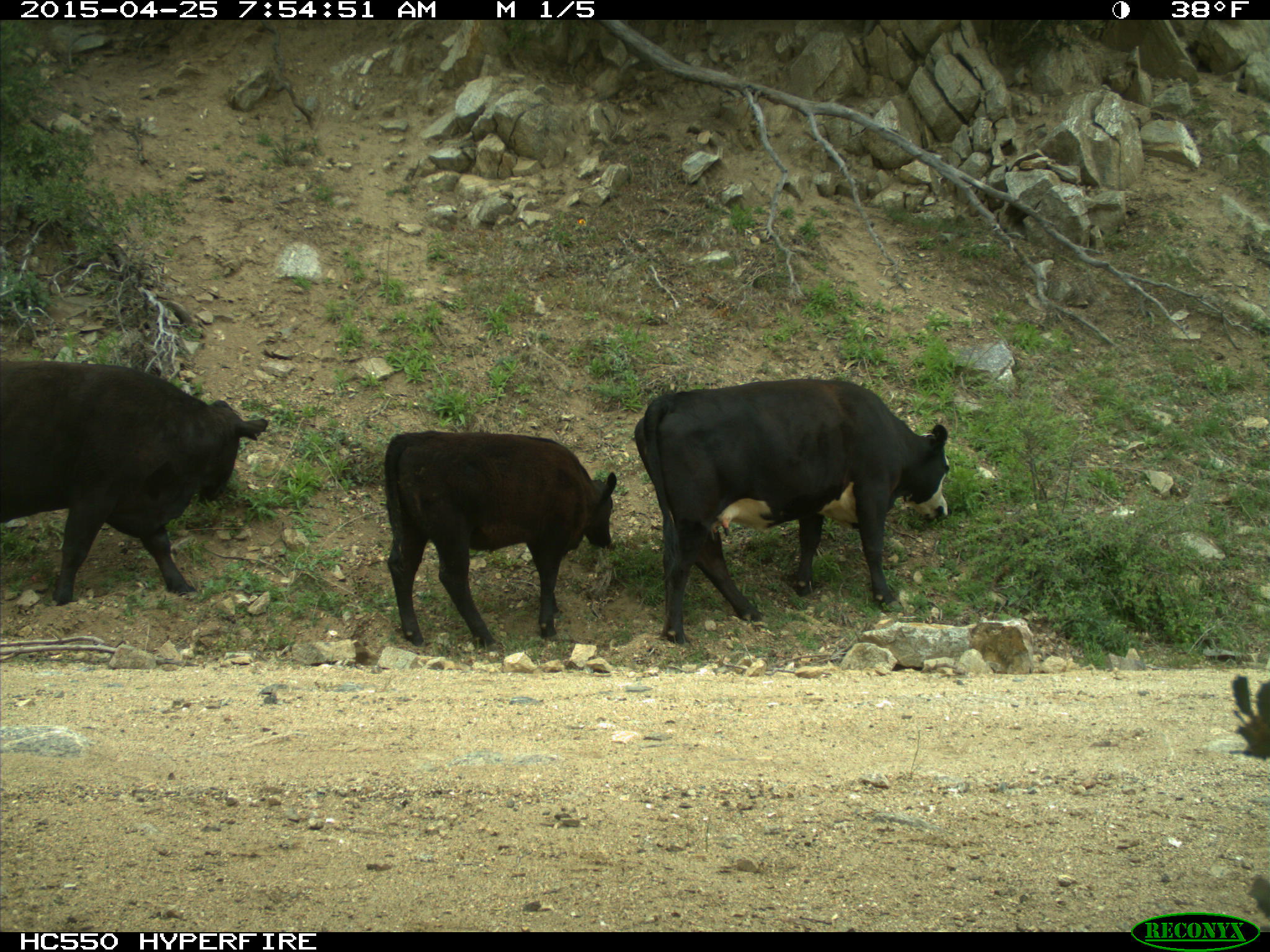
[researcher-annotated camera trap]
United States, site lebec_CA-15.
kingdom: Animalia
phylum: Chordata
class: Mammalia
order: Artiodactyla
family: Bovidae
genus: Bos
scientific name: Bos taurus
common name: domestic cow